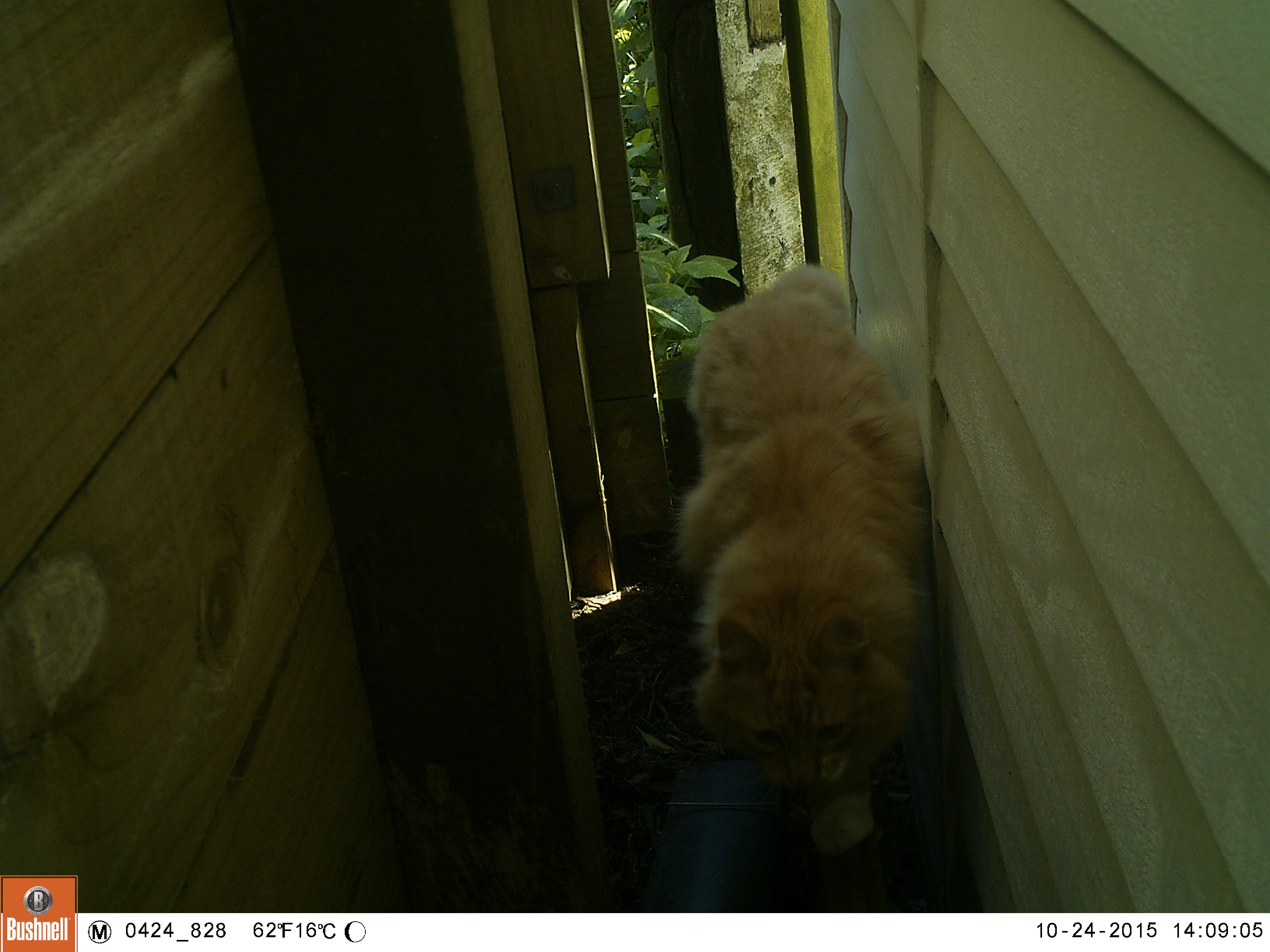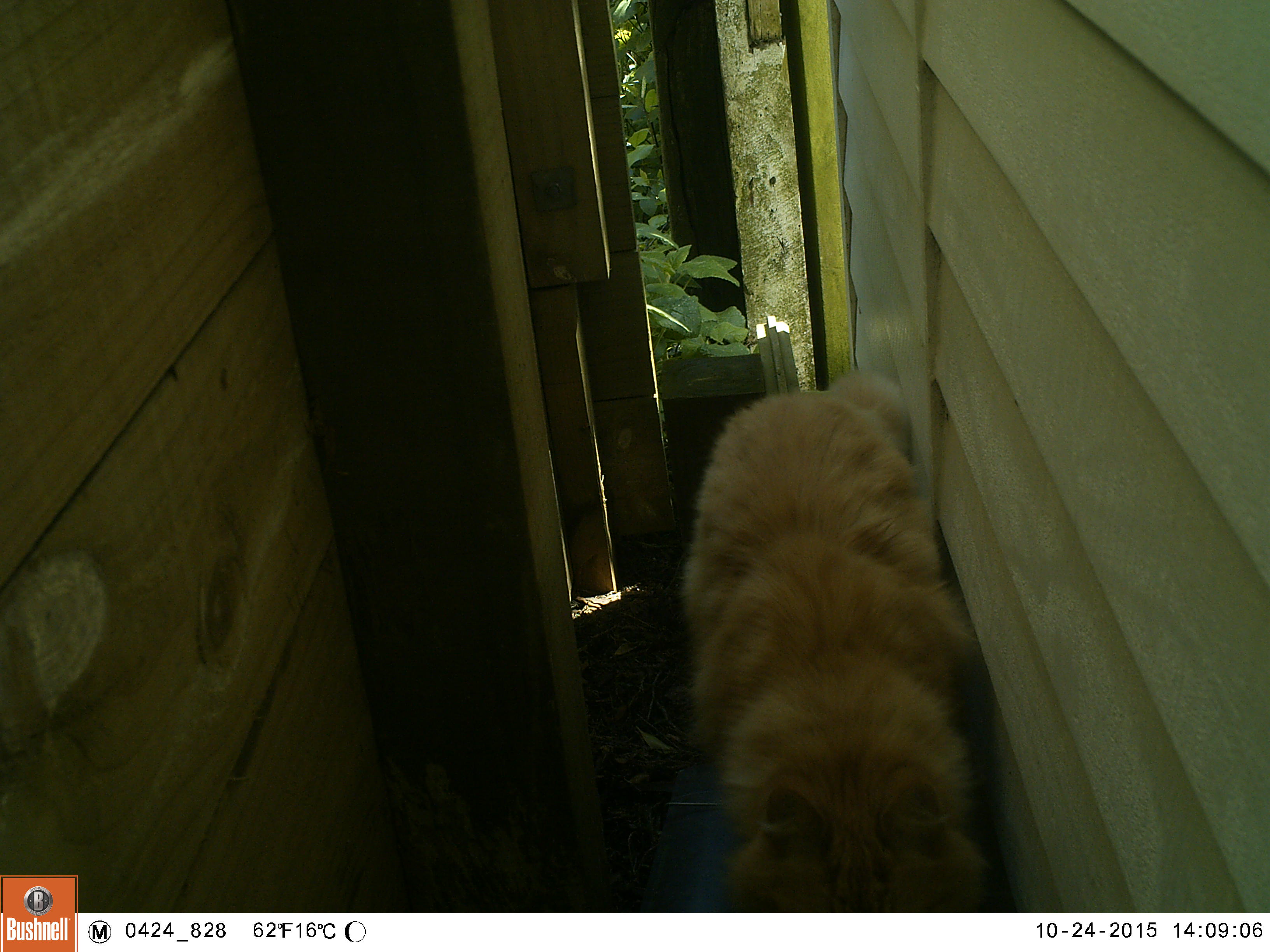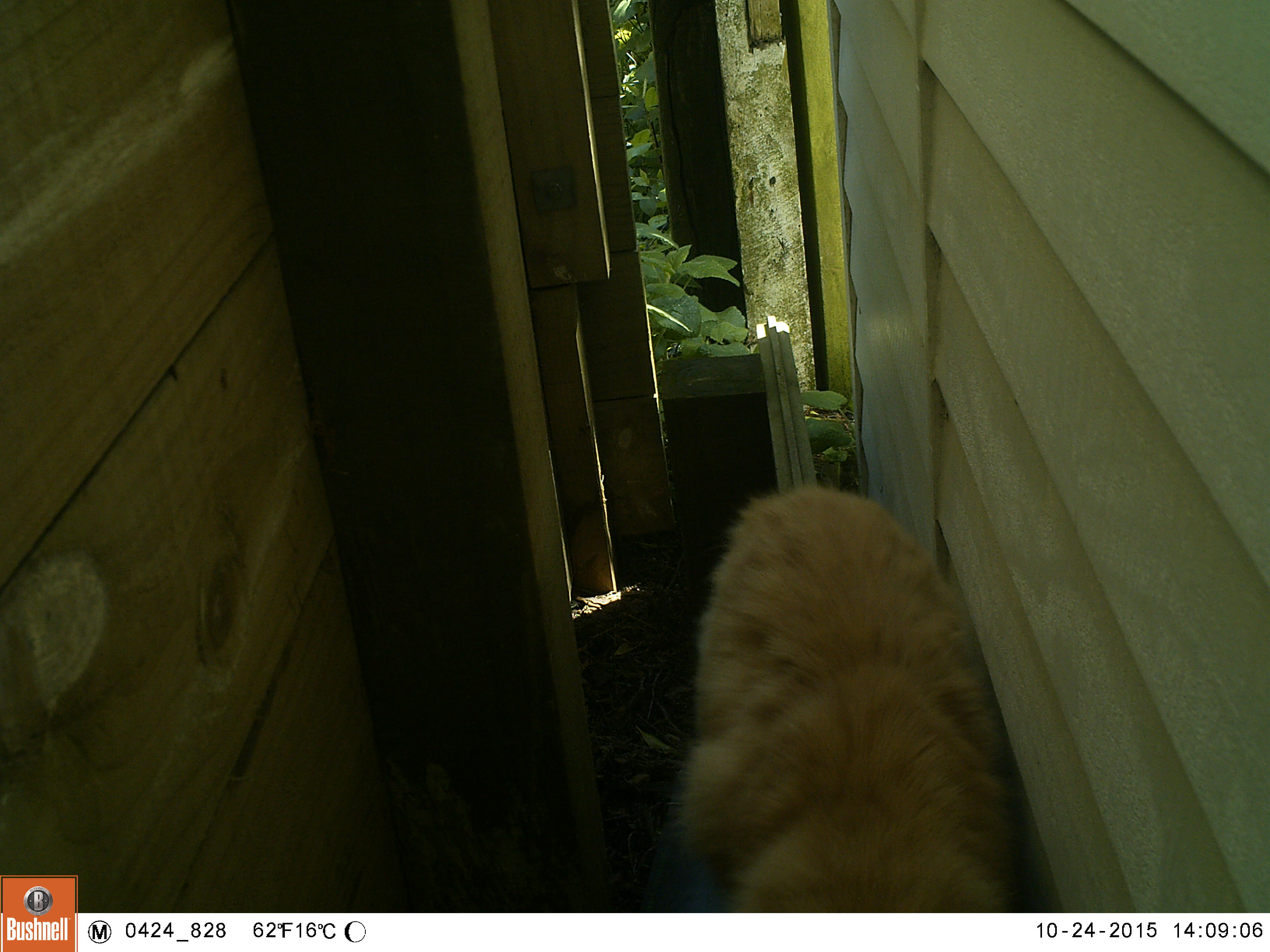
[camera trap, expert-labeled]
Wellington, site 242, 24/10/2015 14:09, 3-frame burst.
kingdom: Animalia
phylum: Chordata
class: Mammalia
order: Carnivora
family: Felidae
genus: Felis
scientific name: Felis catus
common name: cat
Cat (Felis catus).